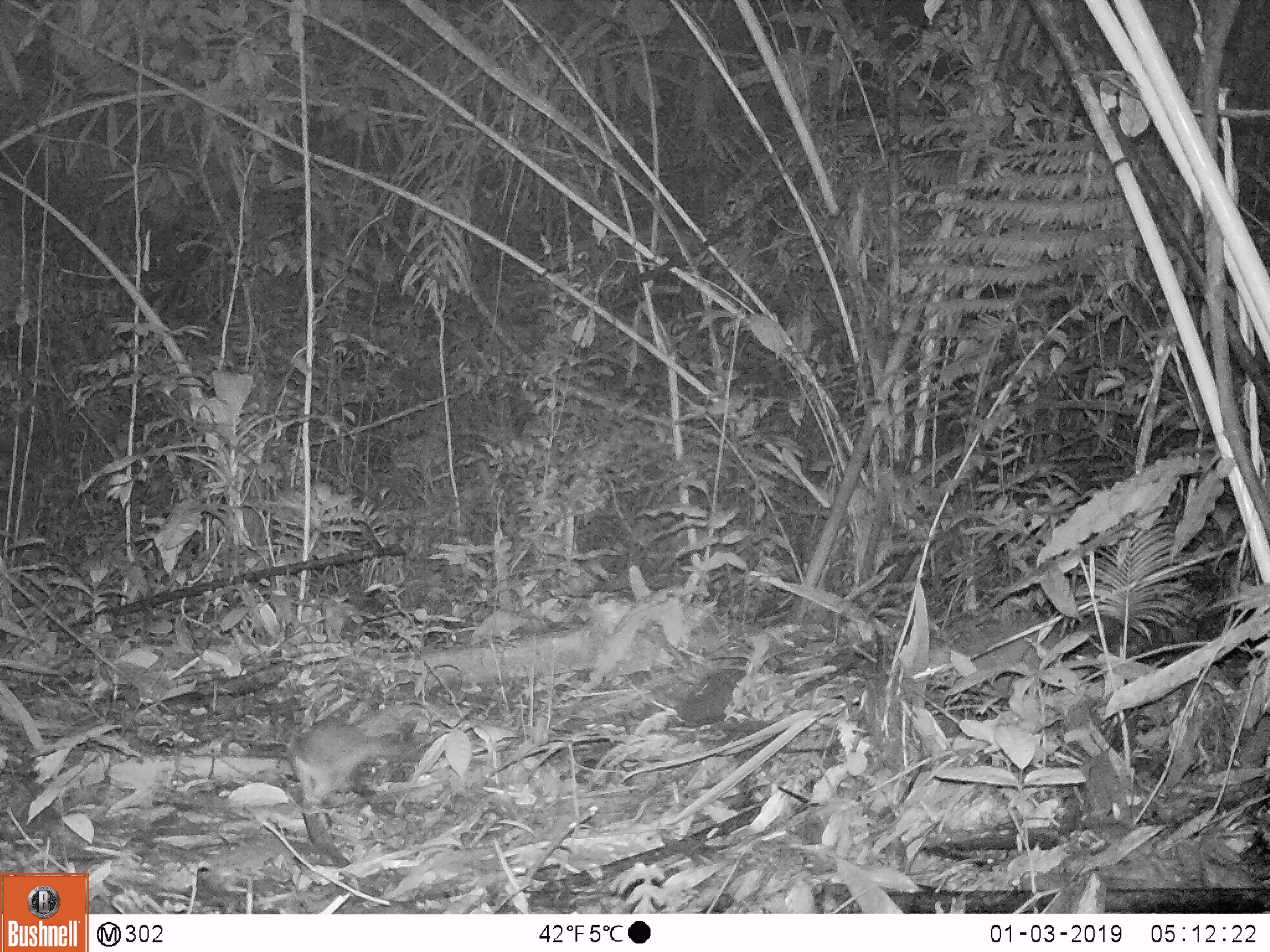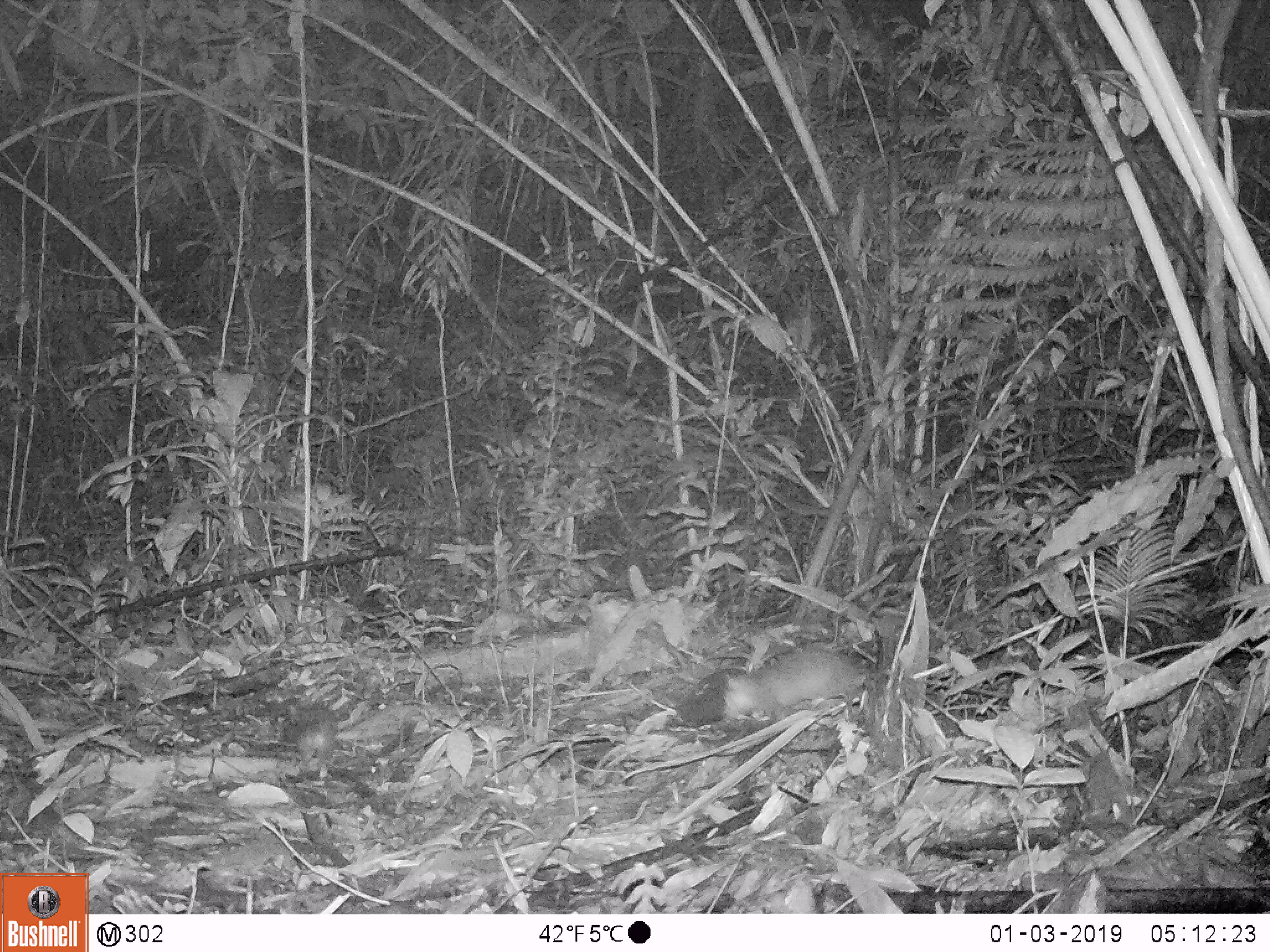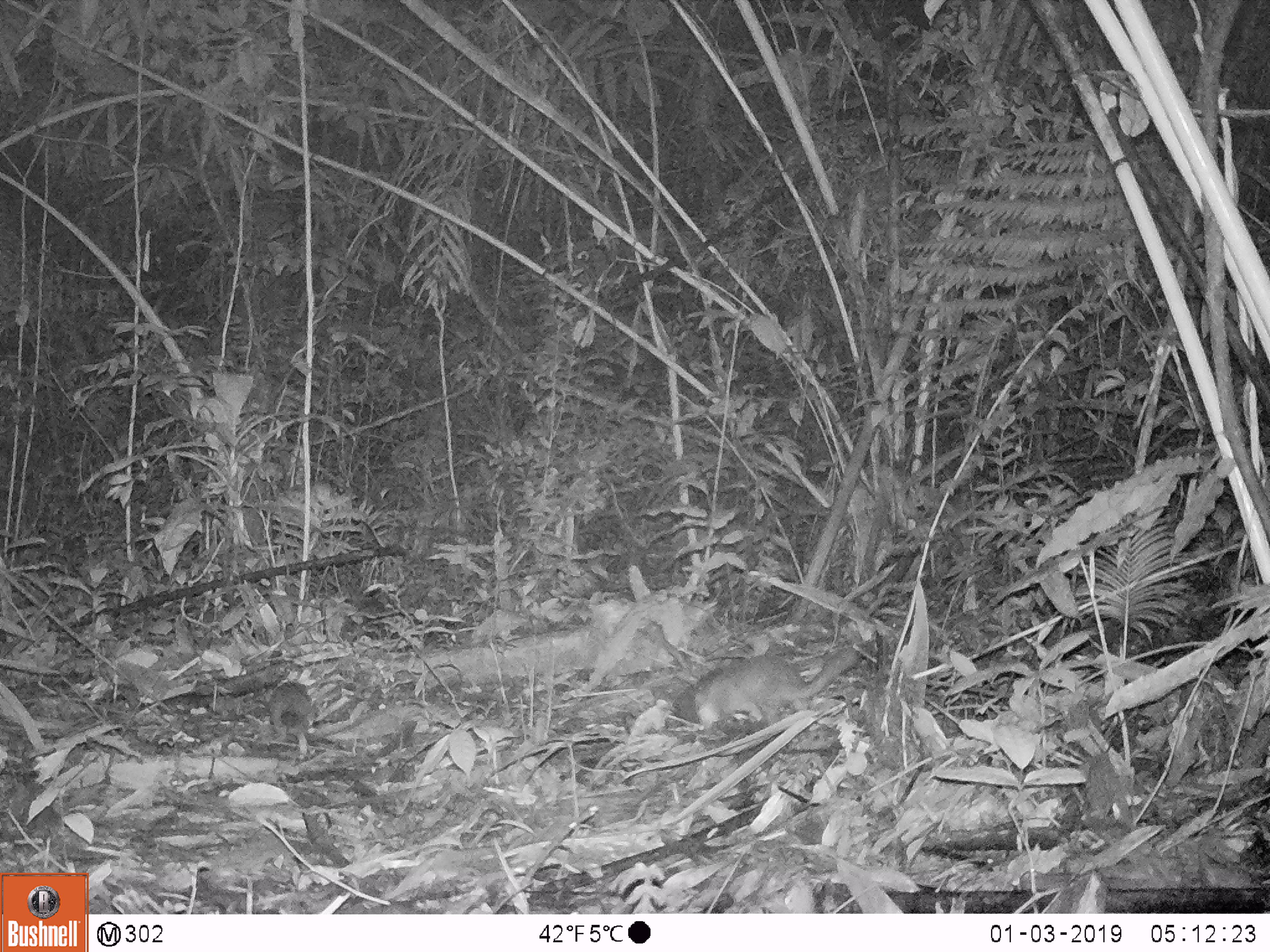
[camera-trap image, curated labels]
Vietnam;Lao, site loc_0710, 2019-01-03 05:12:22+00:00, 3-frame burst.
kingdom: Animalia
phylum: Chordata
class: Mammalia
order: Carnivora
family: Mustelidae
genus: Melogale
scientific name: Melogale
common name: ferret badger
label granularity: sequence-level